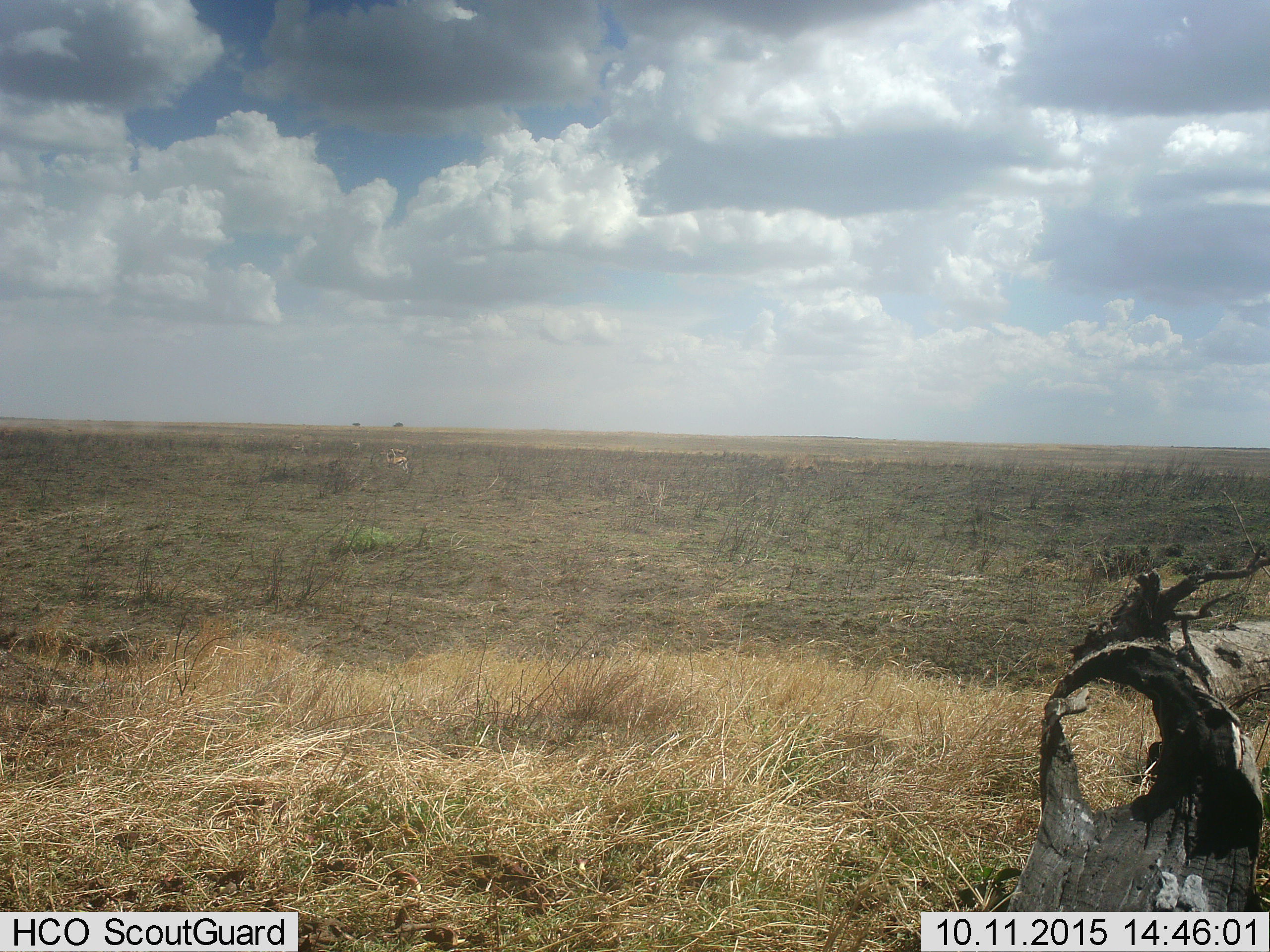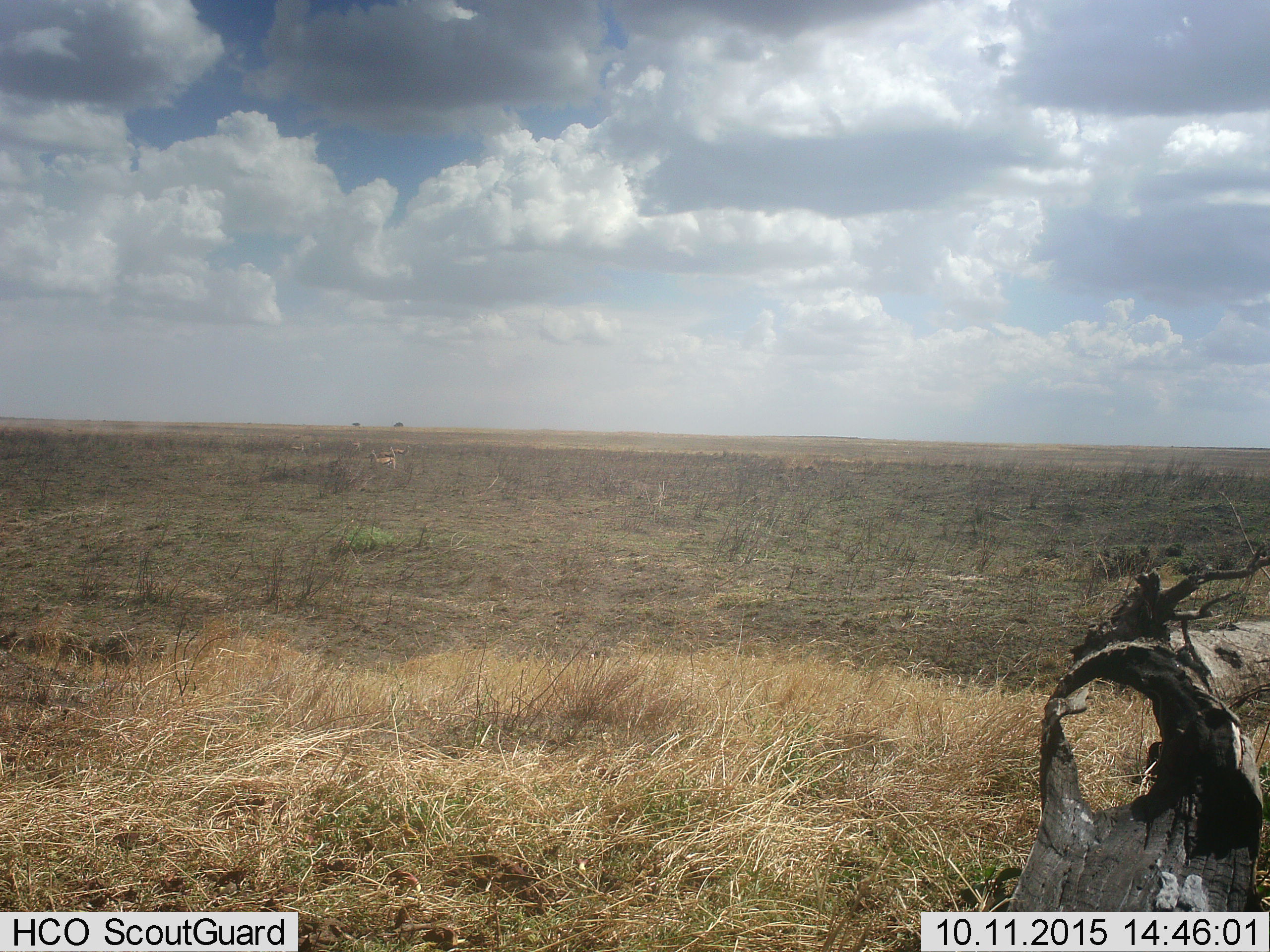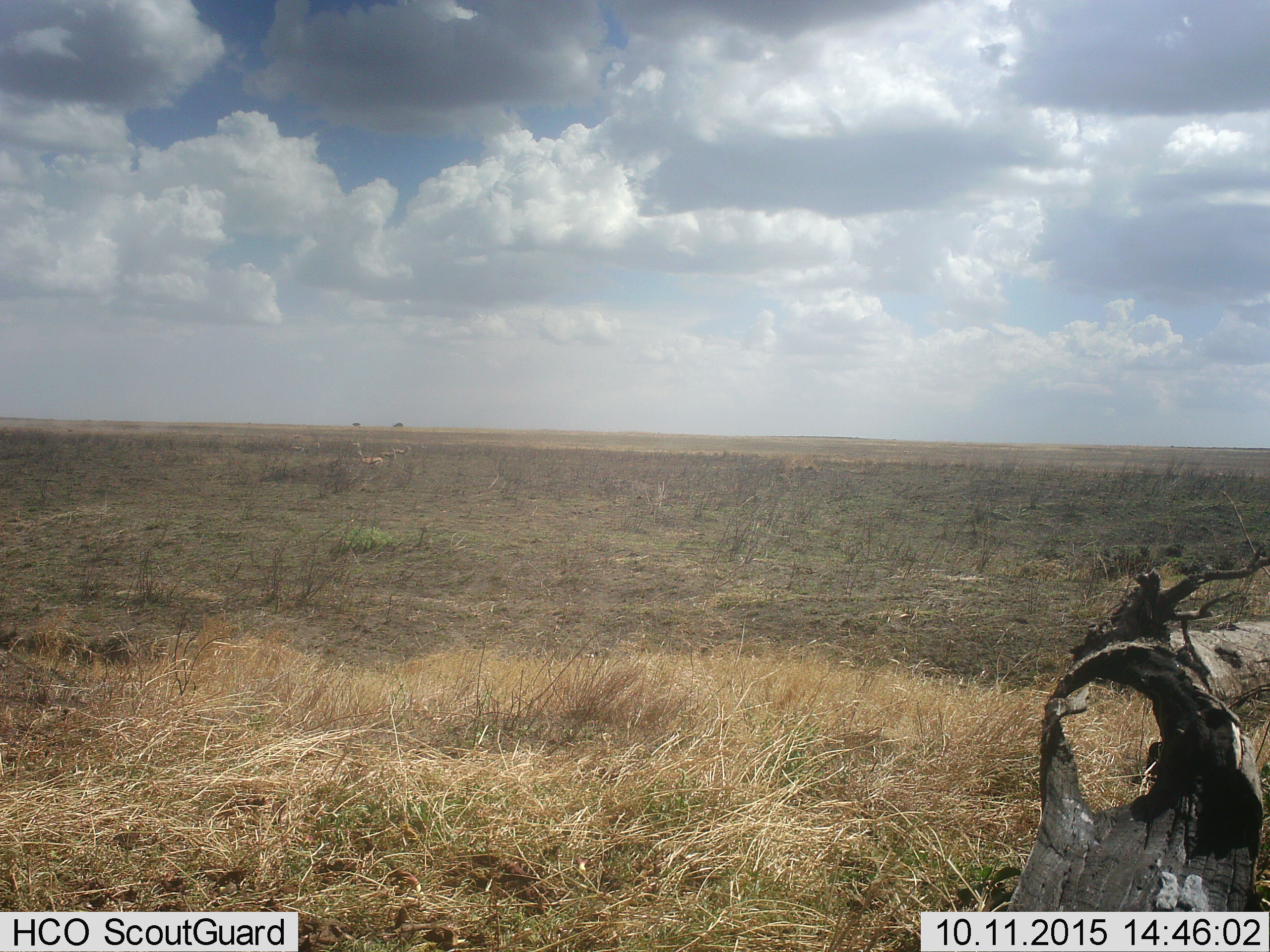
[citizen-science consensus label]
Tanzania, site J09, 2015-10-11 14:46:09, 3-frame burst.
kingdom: Animalia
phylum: Chordata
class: Mammalia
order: Artiodactyla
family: Bovidae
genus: Eudorcas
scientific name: Eudorcas thomsonii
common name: thomson's gazelle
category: gazellethomsons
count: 6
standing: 83%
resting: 17%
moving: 50%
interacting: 0%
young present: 0%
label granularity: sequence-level